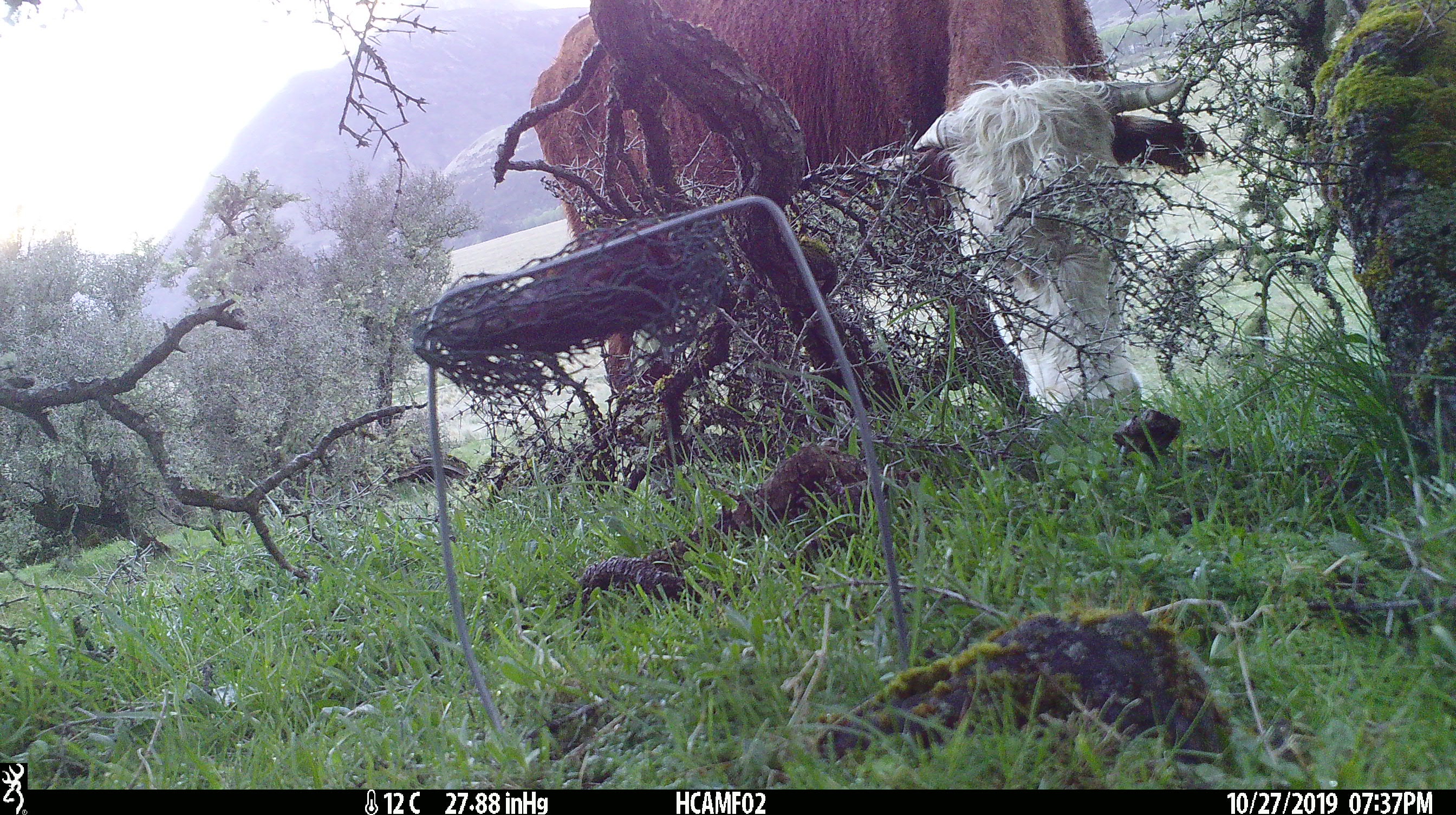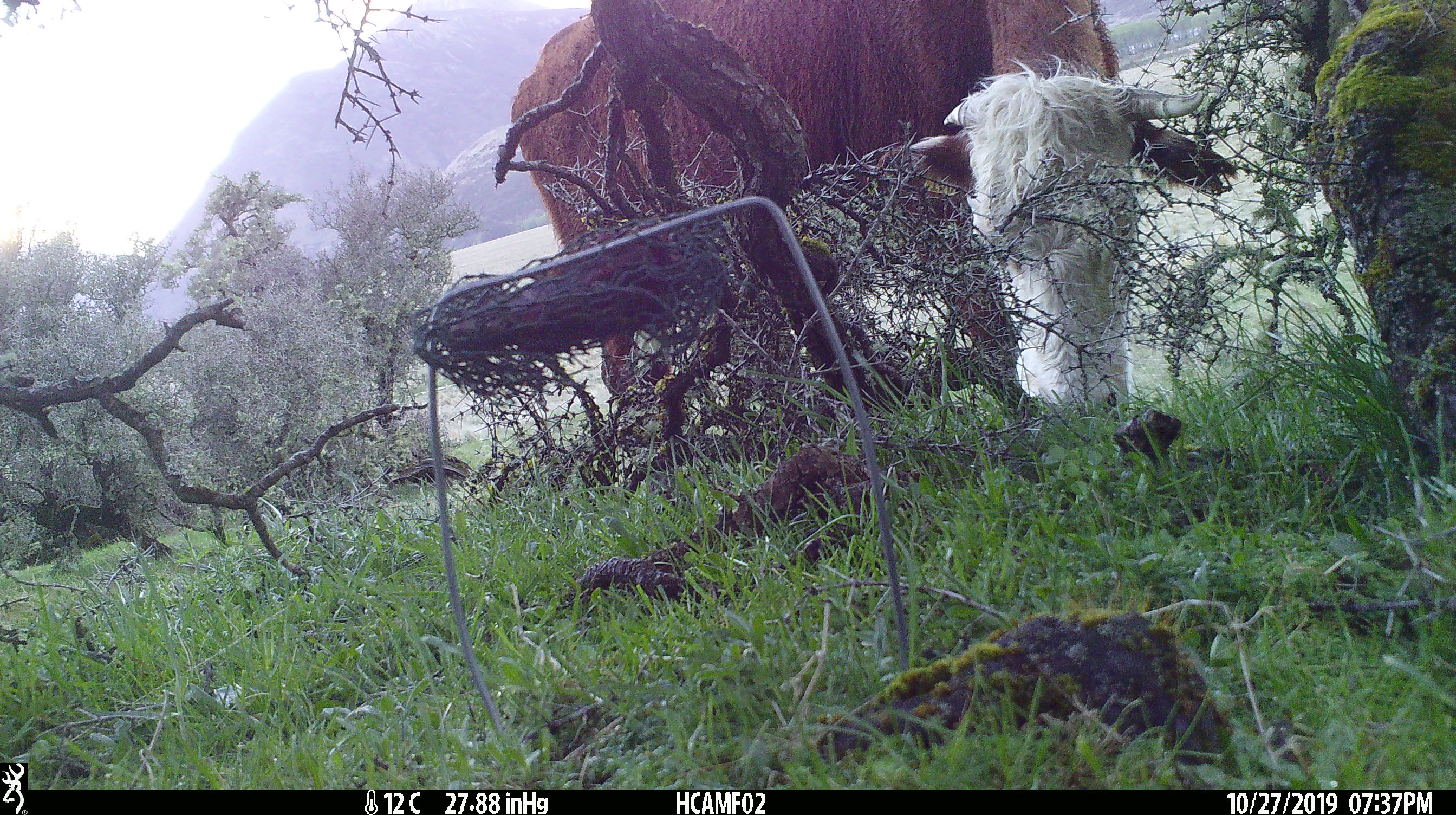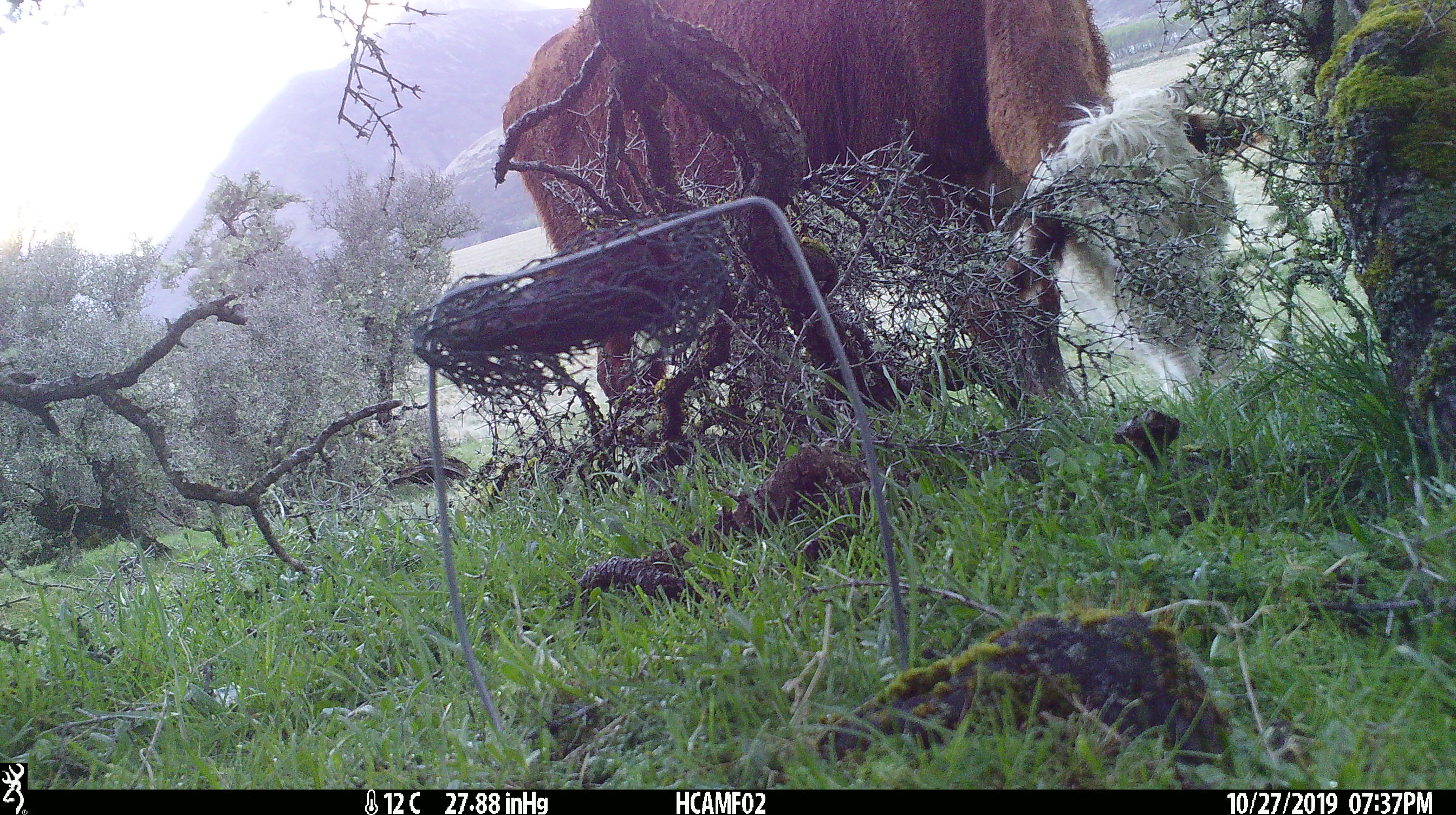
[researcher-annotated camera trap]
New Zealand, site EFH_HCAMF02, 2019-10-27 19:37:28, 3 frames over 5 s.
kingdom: Animalia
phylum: Chordata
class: Mammalia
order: Artiodactyla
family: Bovidae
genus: Bos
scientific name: Bos taurus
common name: domestic cow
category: cow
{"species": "cow (domestic cow) (Bos taurus)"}